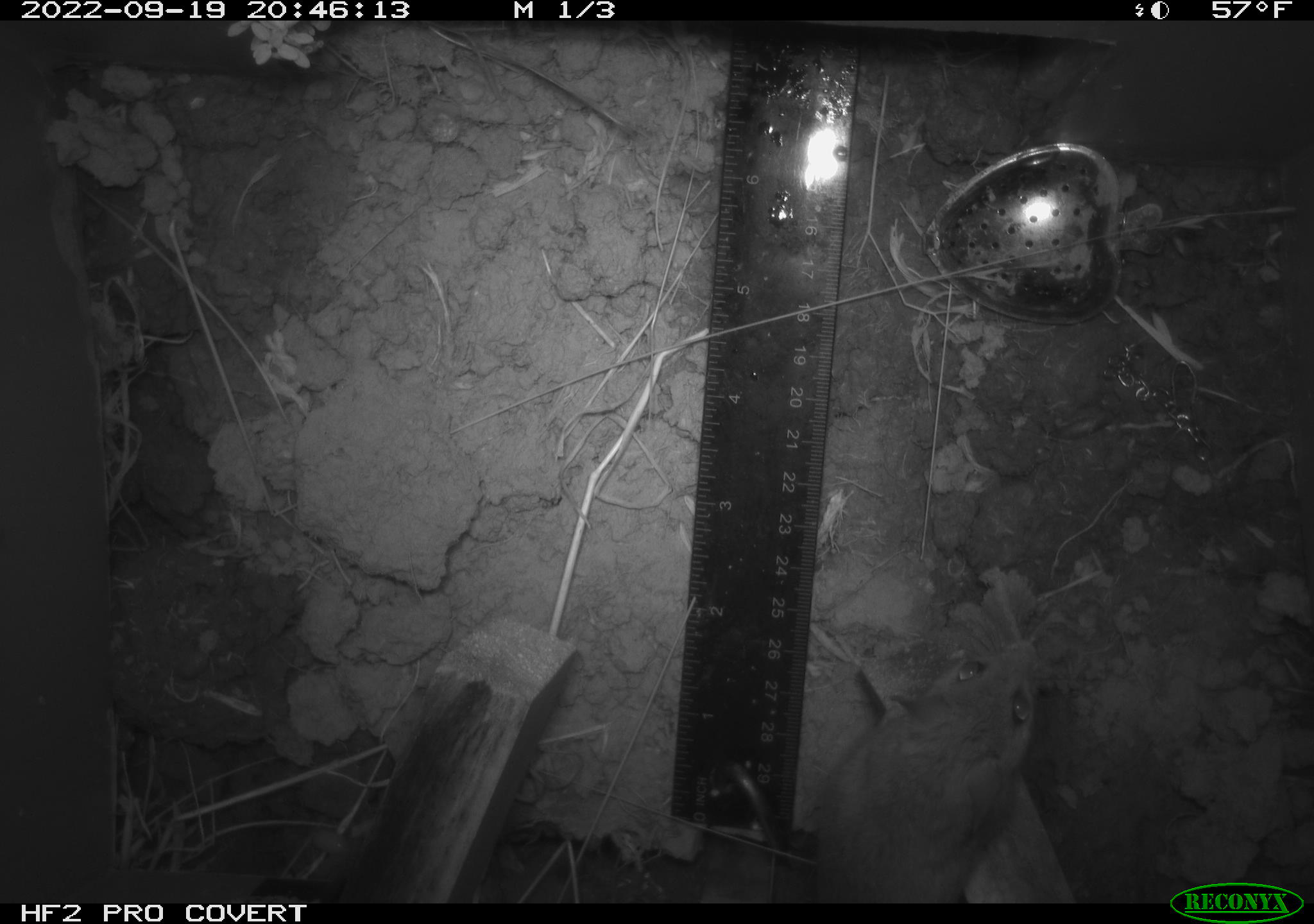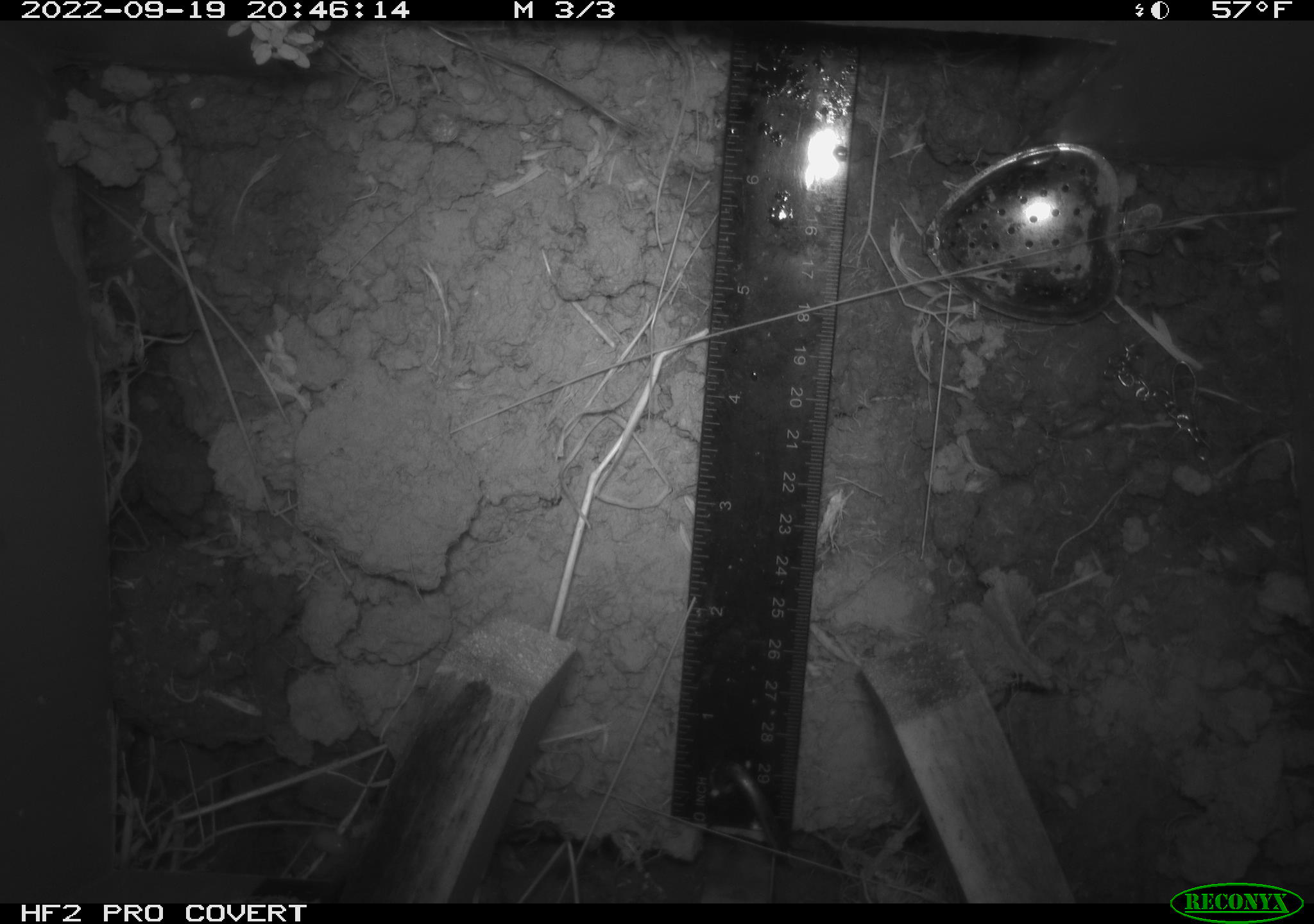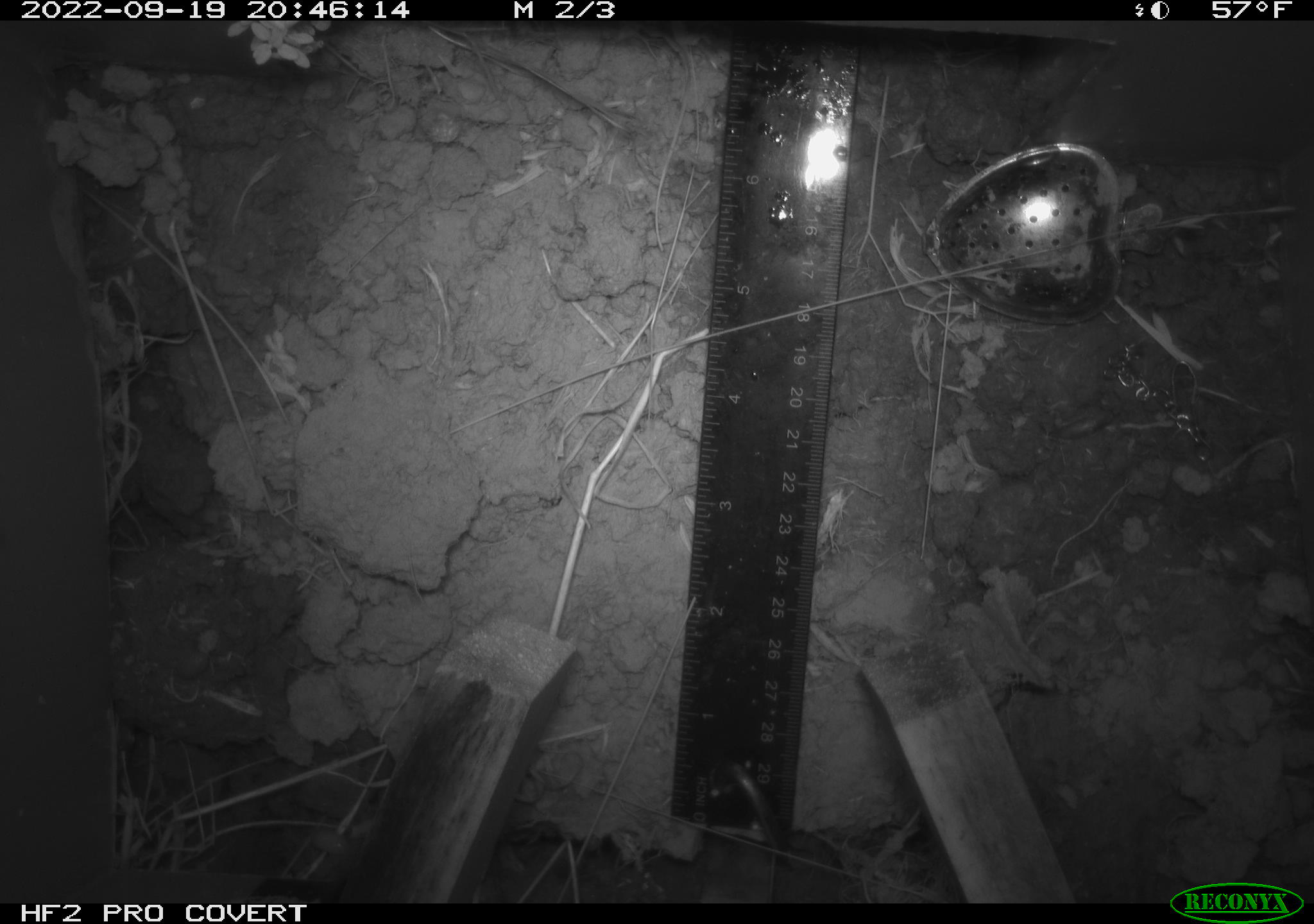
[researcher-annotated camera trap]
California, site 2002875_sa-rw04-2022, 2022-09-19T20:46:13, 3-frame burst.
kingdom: Animalia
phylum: Chordata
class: Mammalia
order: Rodentia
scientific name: Rodentia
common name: mouse species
Mouse species (Rodentia).